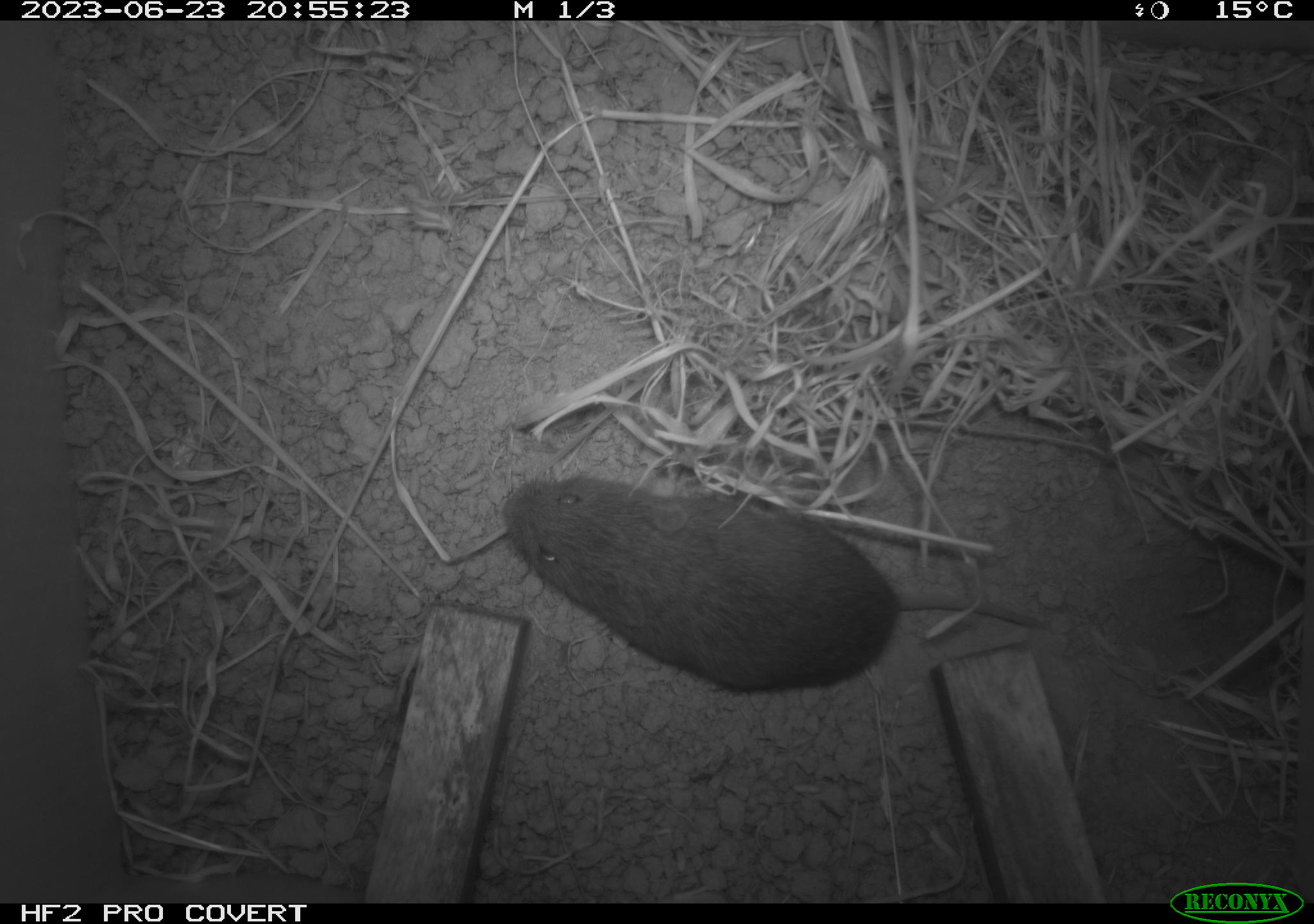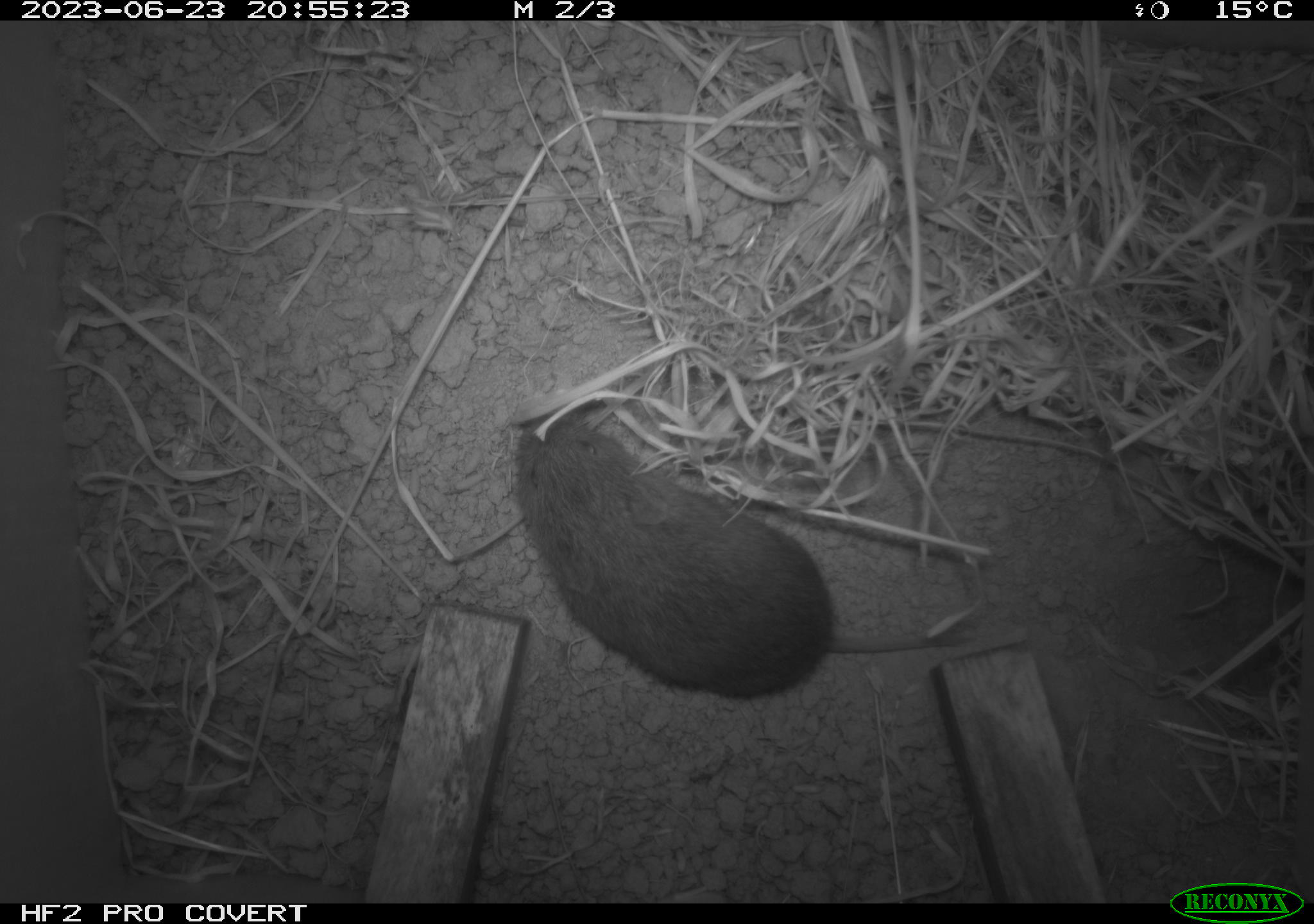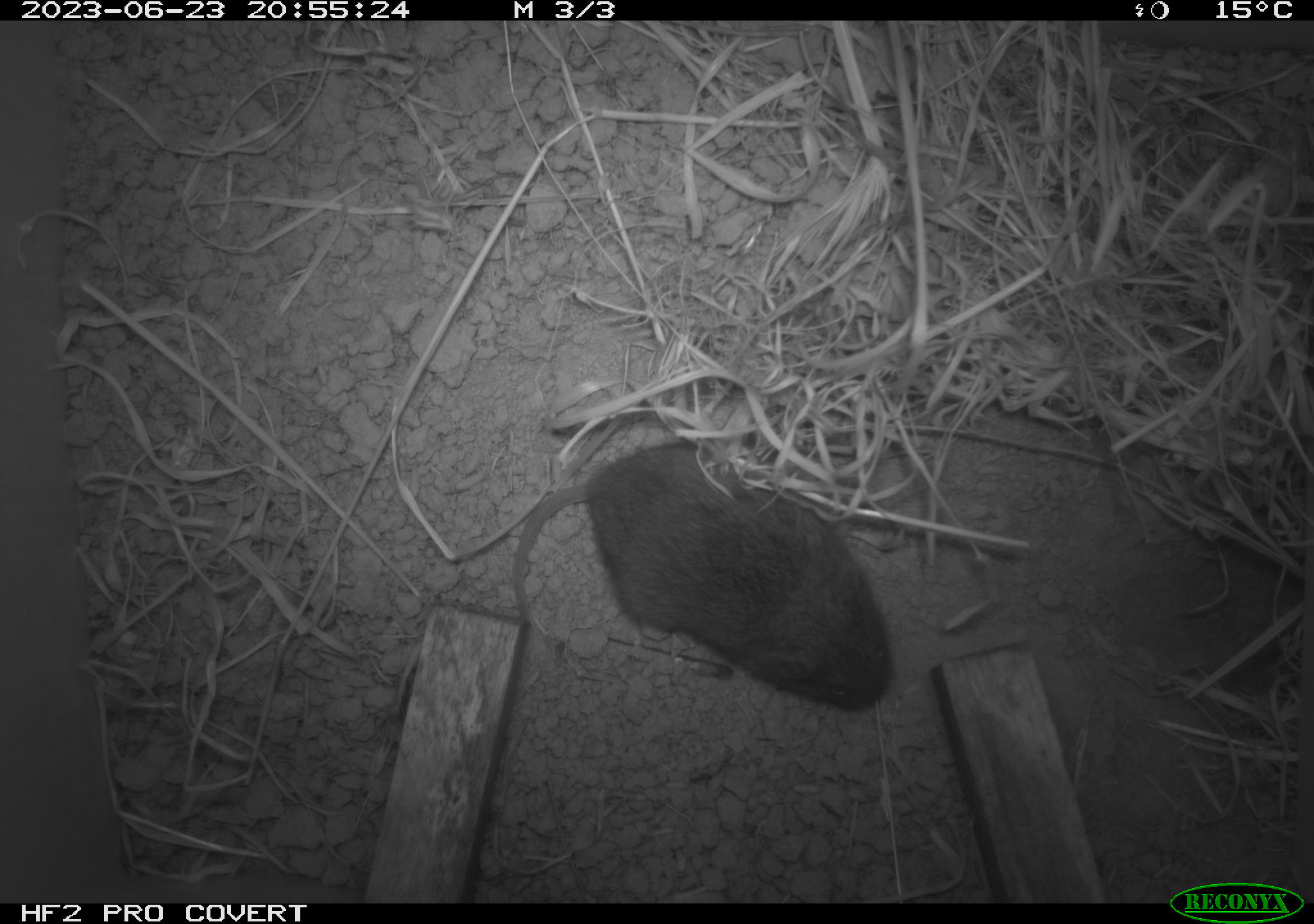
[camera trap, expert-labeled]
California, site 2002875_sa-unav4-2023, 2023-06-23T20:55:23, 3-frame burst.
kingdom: Animalia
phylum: Chordata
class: Mammalia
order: Rodentia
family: Cricetidae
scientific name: Arvicolinae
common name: voles, lemmings, and muskrats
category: arvicolinae subfamily